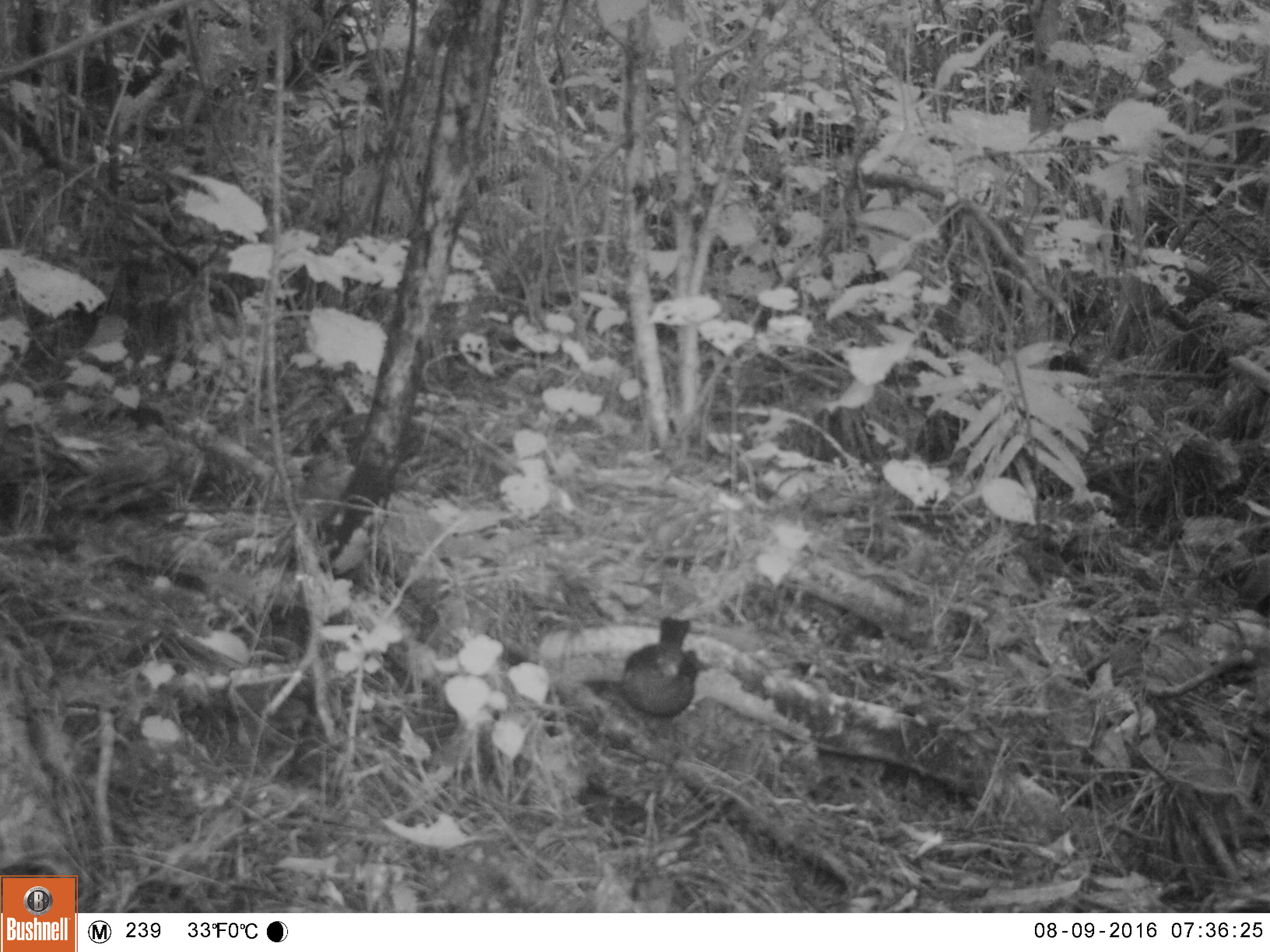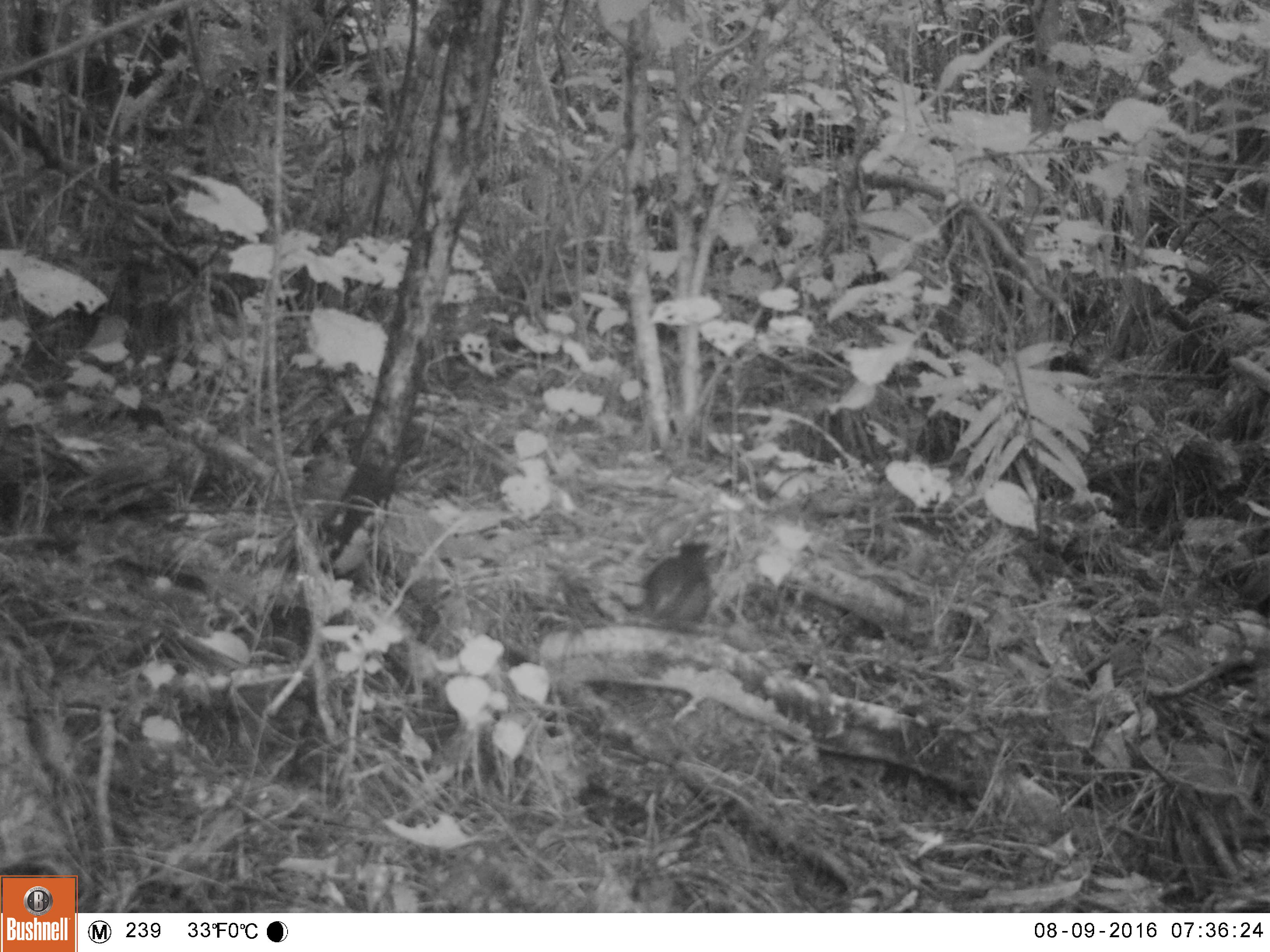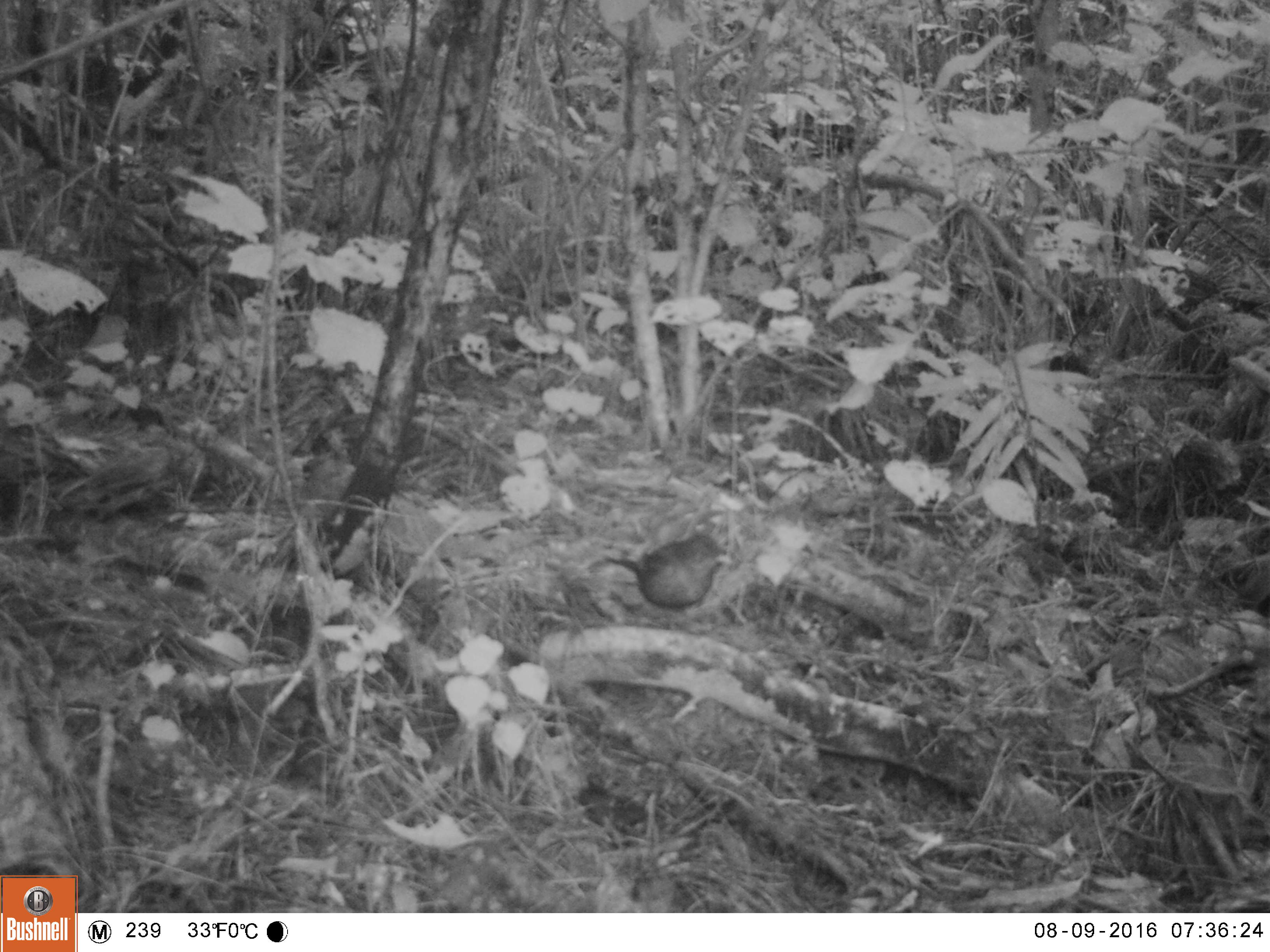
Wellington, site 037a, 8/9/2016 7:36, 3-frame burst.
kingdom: Animalia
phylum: Chordata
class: Aves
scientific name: Aves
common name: bird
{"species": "bird (Aves)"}